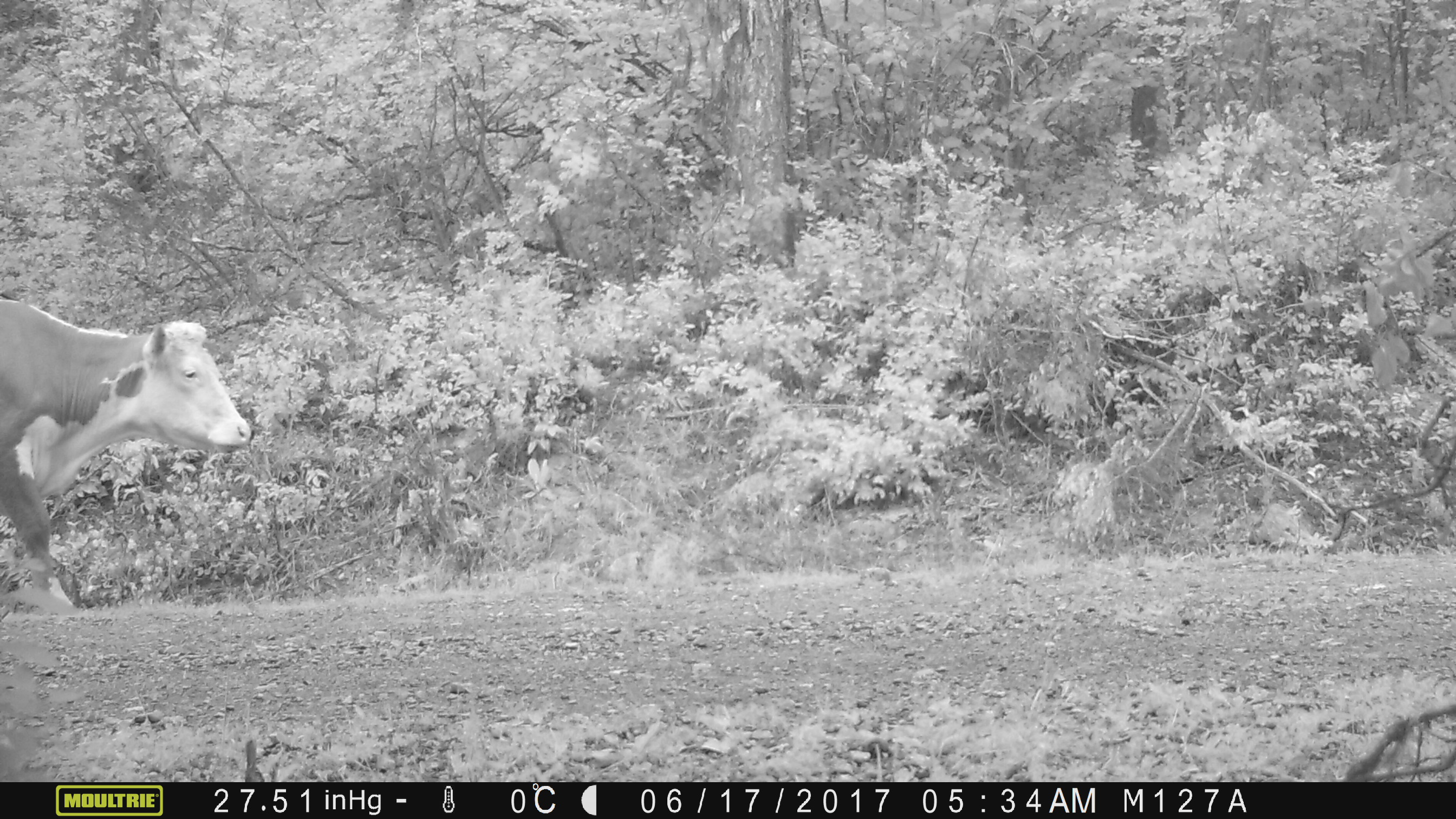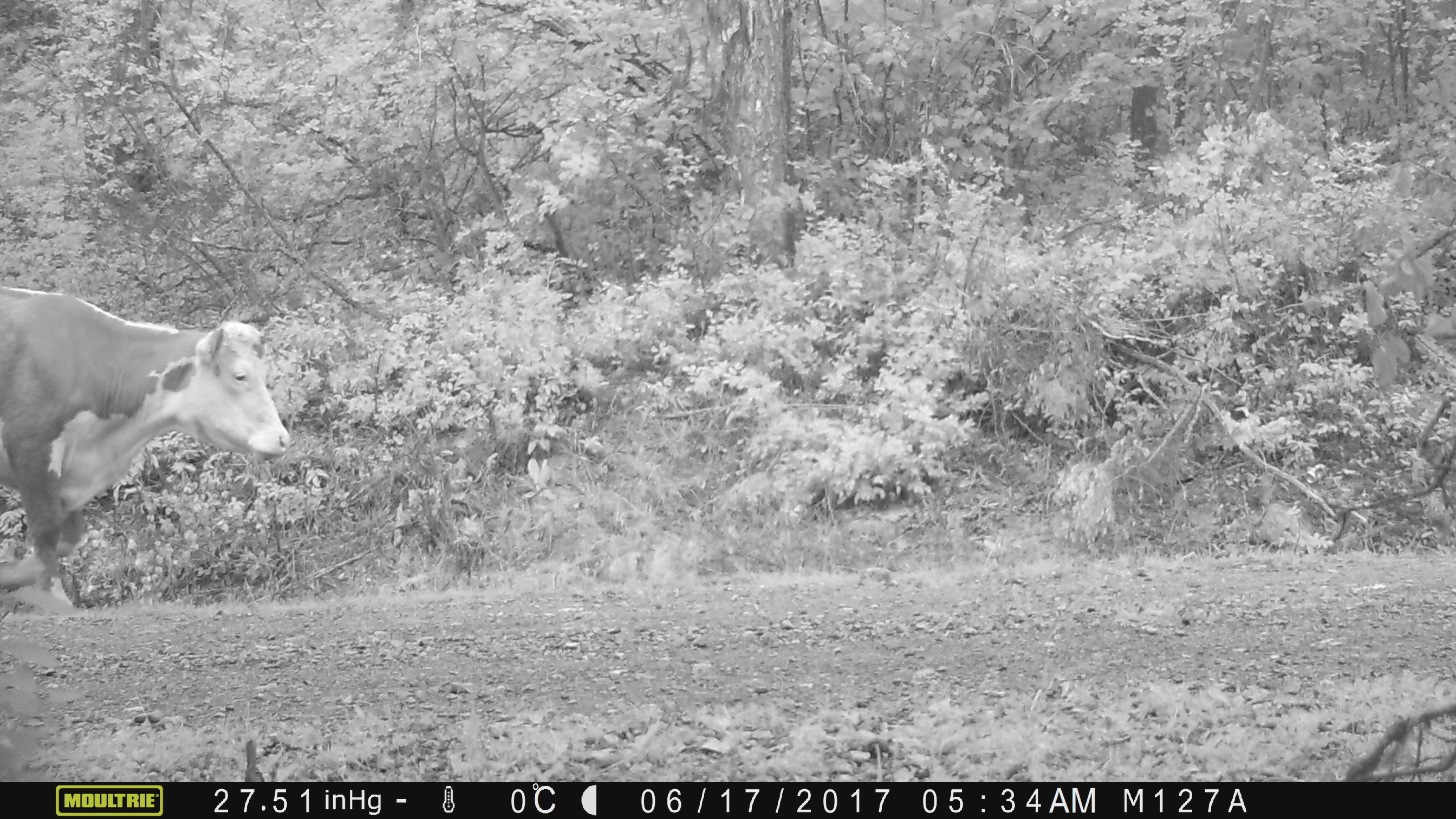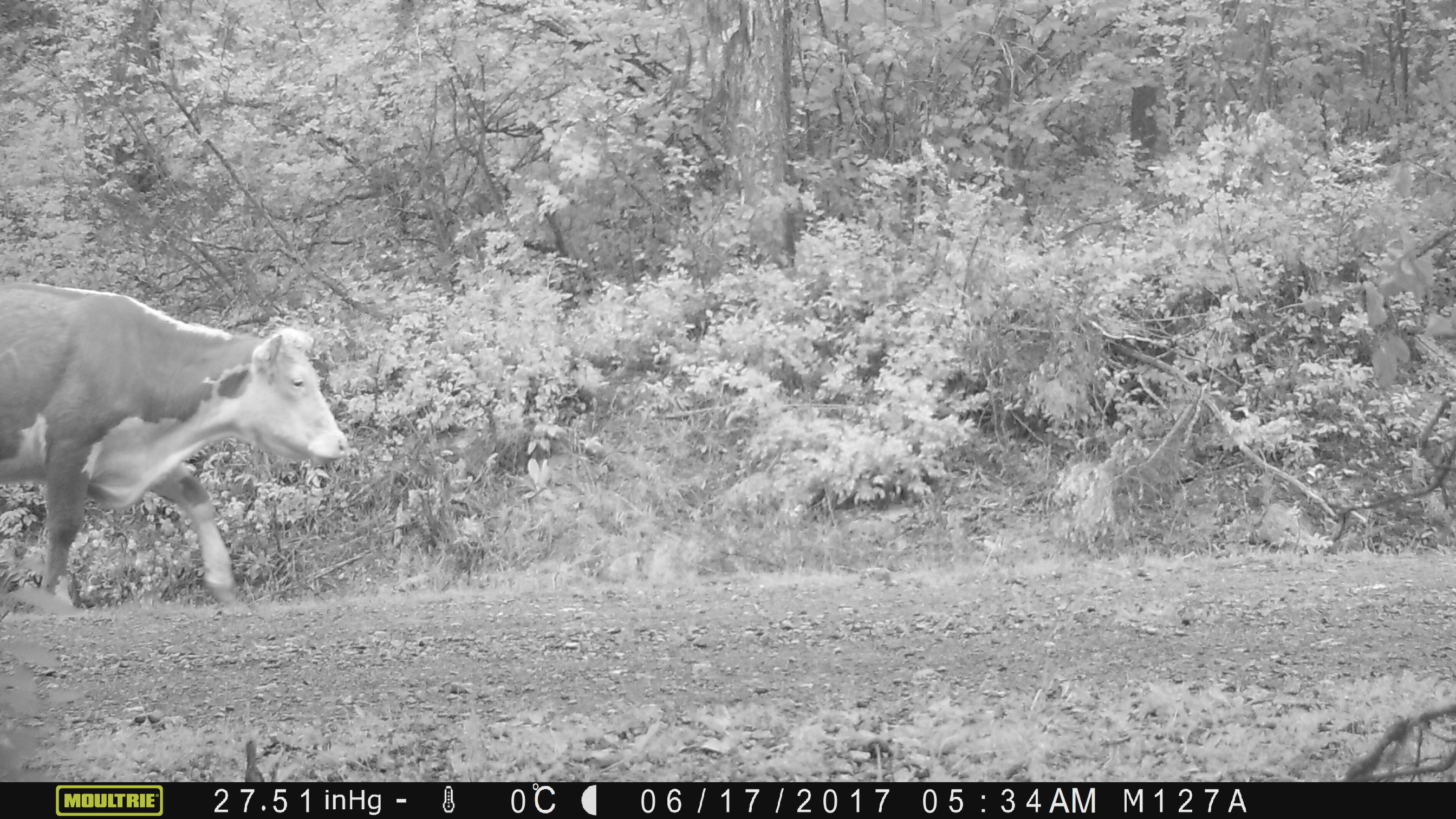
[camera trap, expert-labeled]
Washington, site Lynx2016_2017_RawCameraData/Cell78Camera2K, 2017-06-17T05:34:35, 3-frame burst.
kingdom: Animalia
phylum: Chordata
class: Mammalia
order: Artiodactyla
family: Bovidae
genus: Bos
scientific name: Bos taurus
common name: domestic cattle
Domestic cattle (Bos taurus). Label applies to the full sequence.